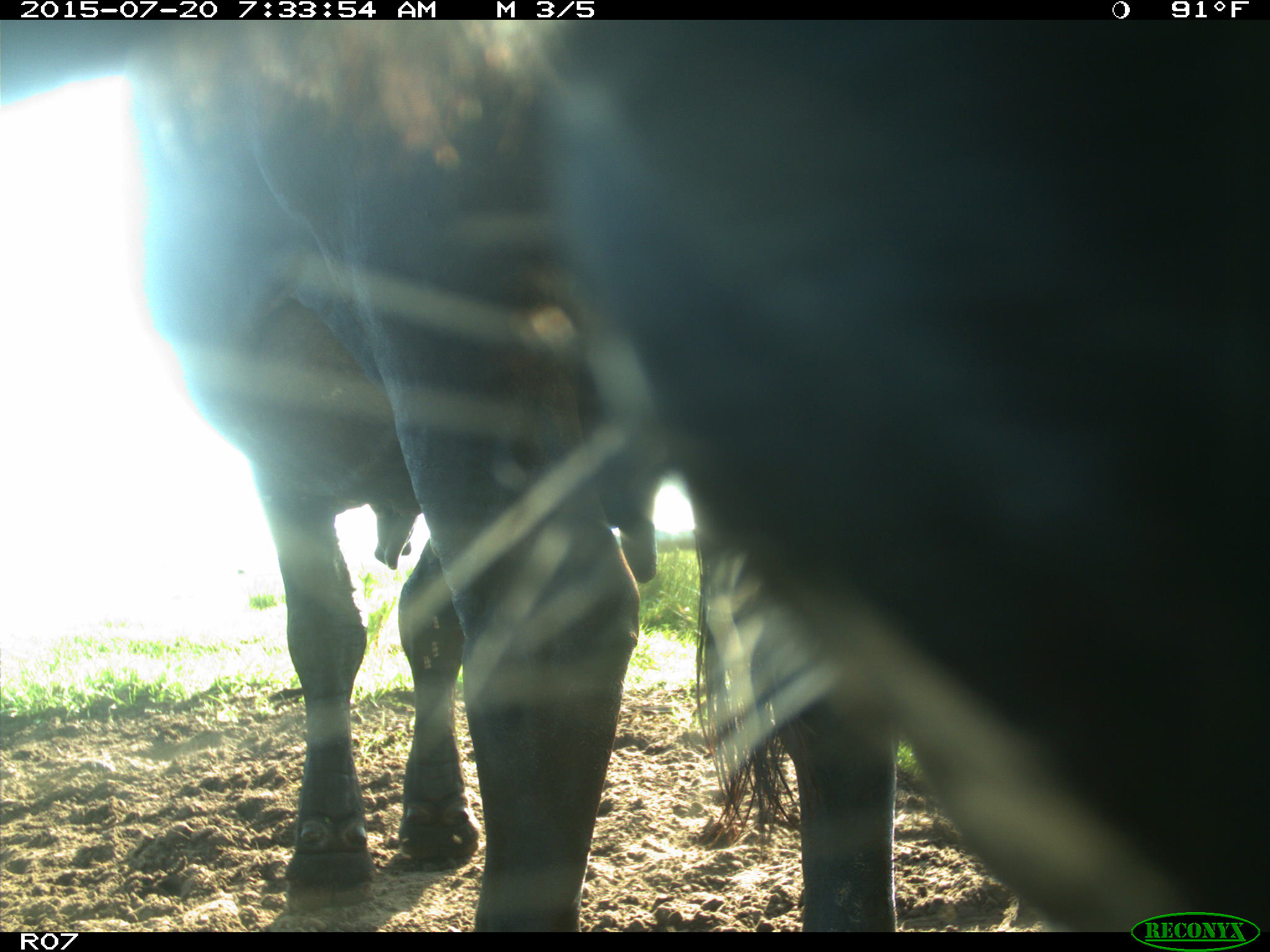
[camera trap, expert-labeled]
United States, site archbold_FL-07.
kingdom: Animalia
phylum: Chordata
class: Mammalia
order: Artiodactyla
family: Bovidae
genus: Bos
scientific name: Bos taurus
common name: domestic cow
Bos taurus (domestic cow).